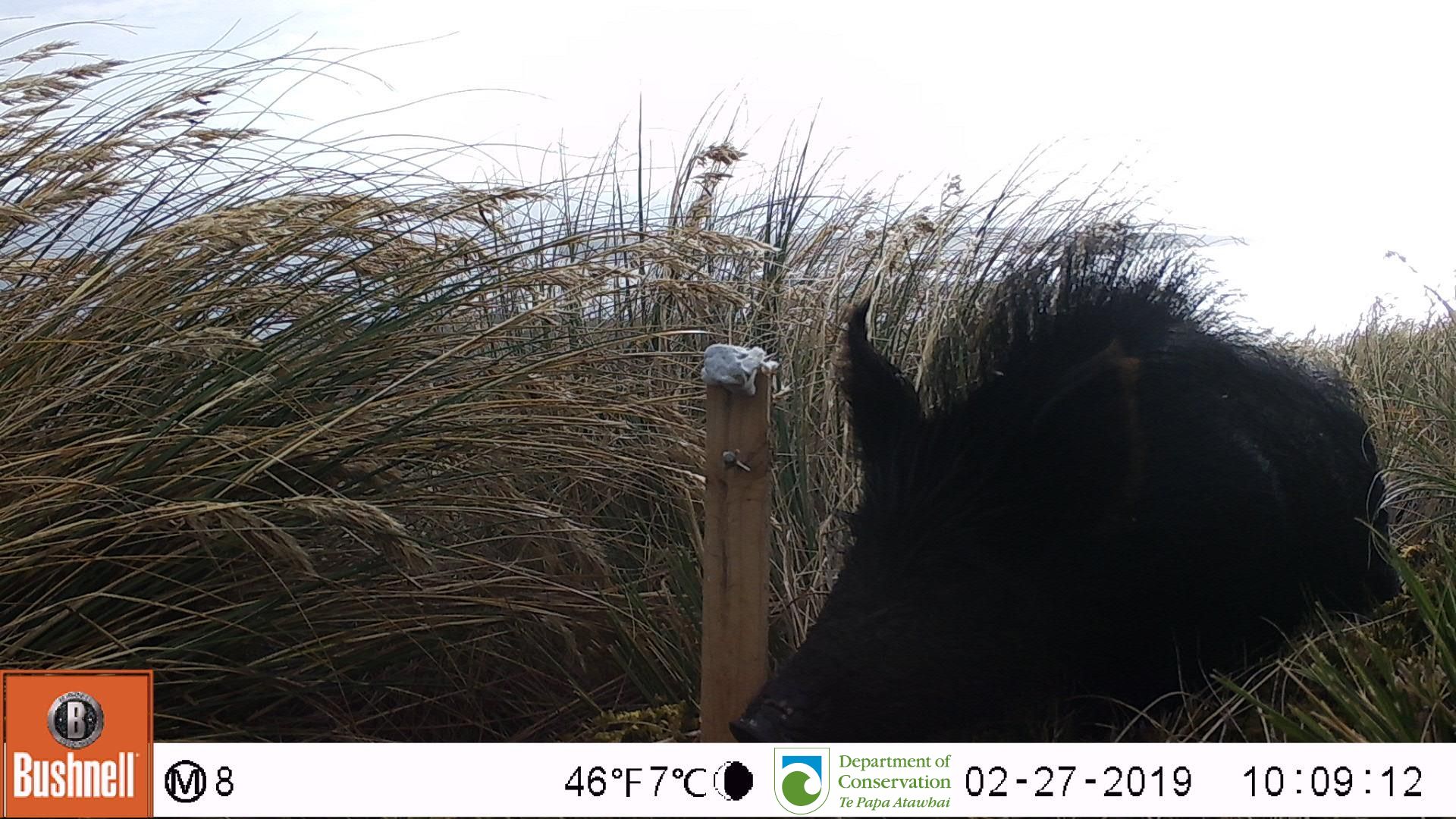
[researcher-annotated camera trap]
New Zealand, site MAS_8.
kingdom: Animalia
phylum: Chordata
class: Mammalia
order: Artiodactyla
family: Suidae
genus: Sus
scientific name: Sus scrofa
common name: pig